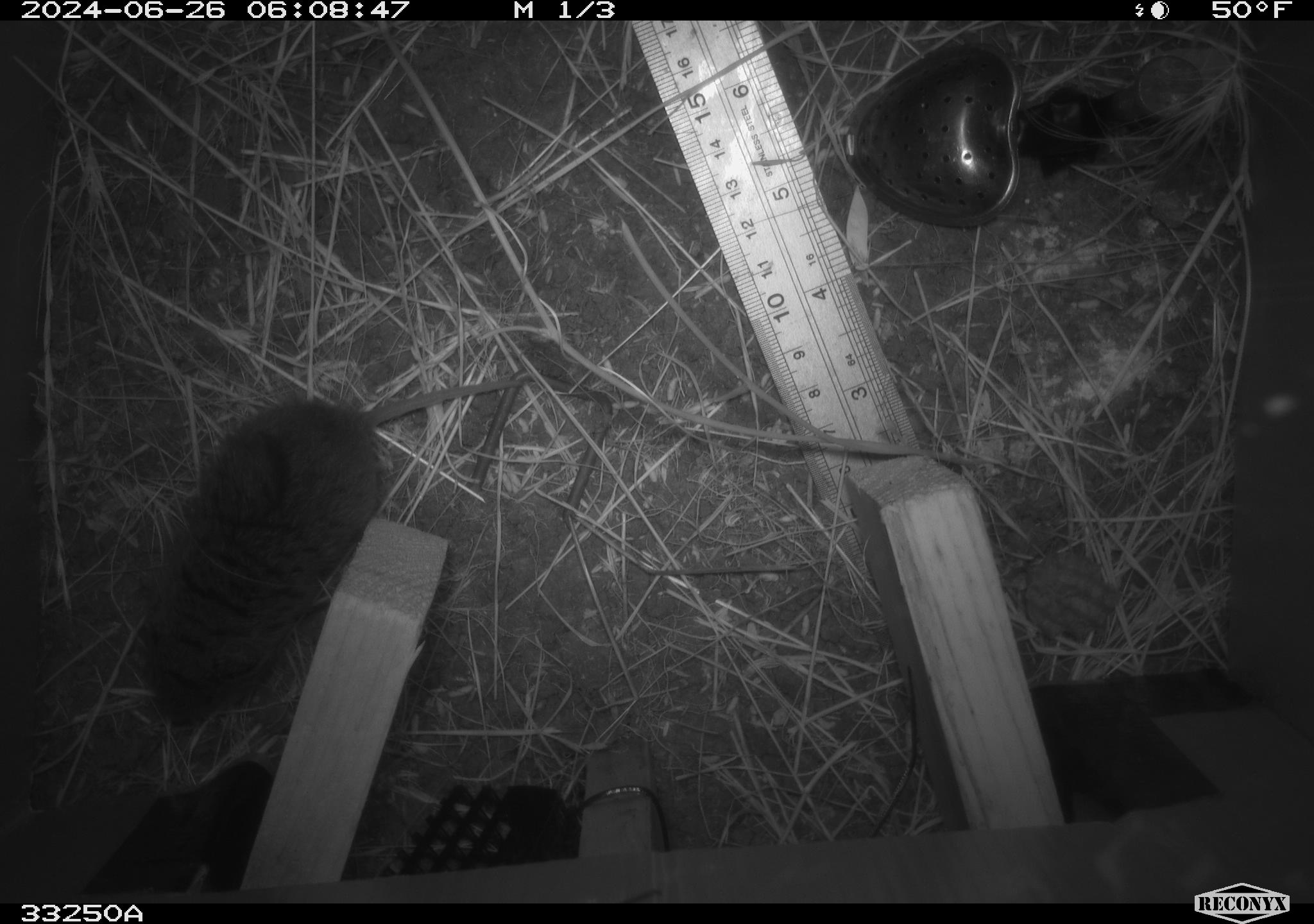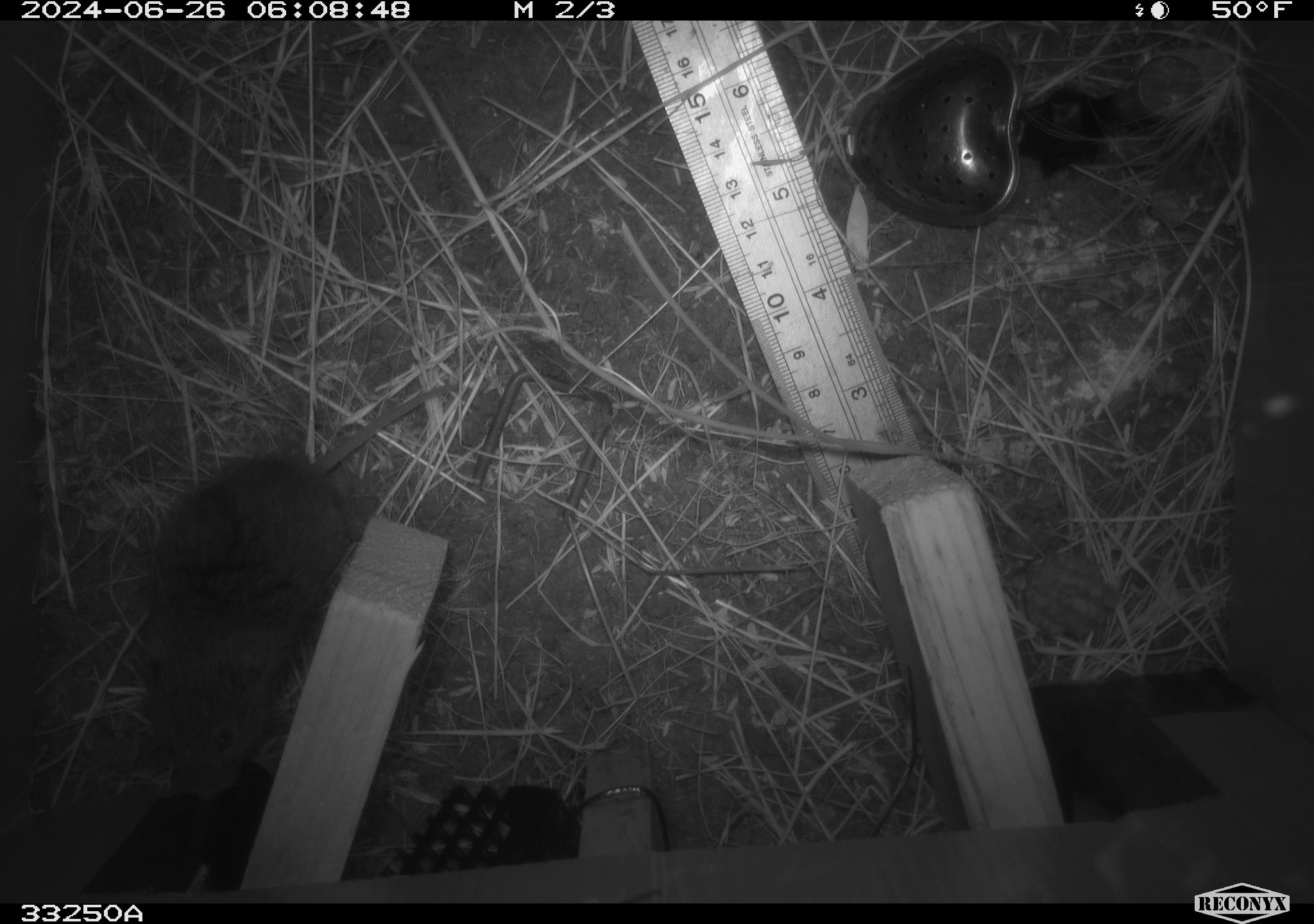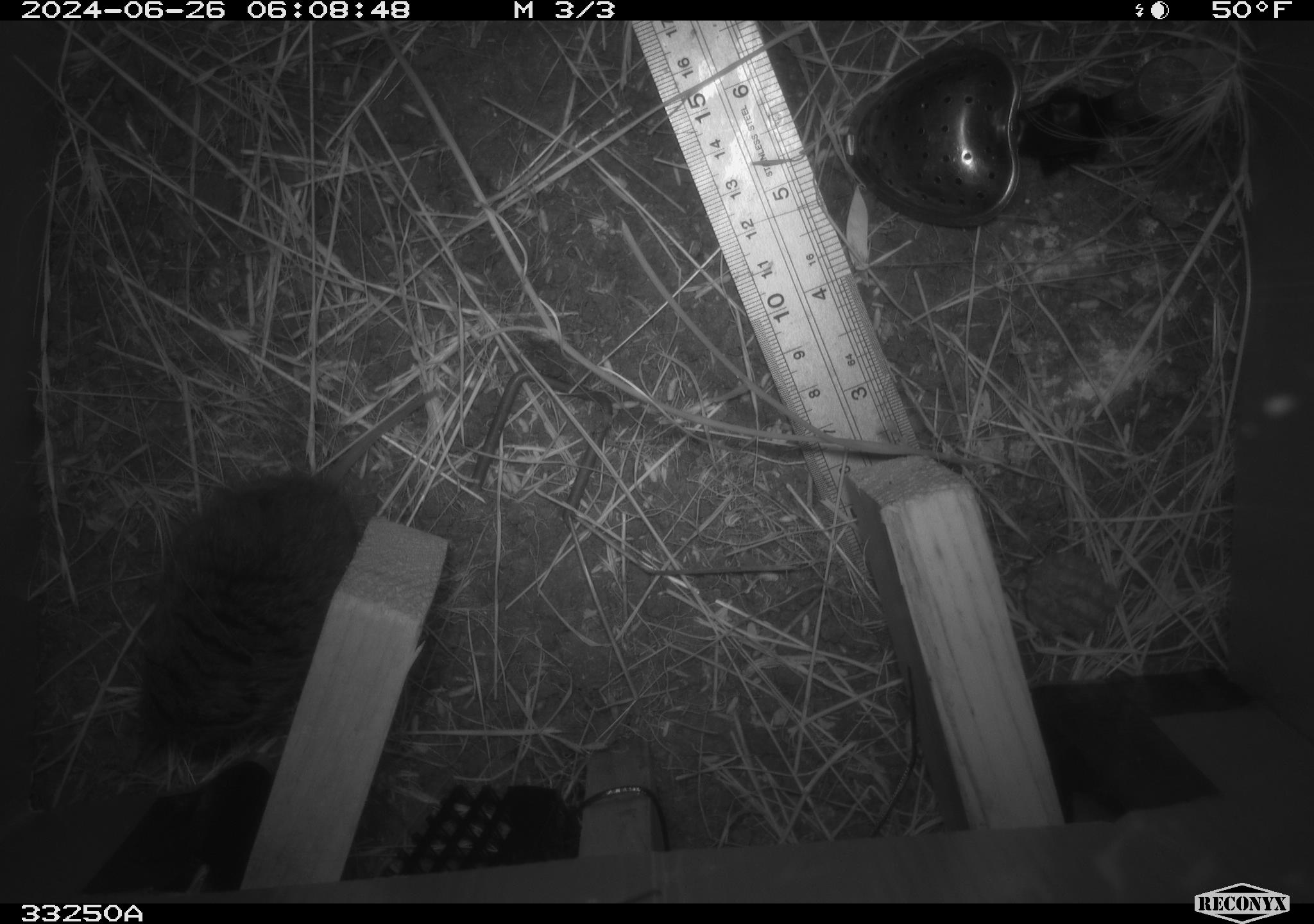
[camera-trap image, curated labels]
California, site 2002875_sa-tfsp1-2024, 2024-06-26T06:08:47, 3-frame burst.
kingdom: Animalia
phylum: Chordata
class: Mammalia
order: Rodentia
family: Cricetidae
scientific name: Arvicolinae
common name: voles, lemmings, and muskrats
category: arvicolinae subfamily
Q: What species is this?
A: Arvicolinae subfamily (voles, lemmings, and muskrats) (Arvicolinae).